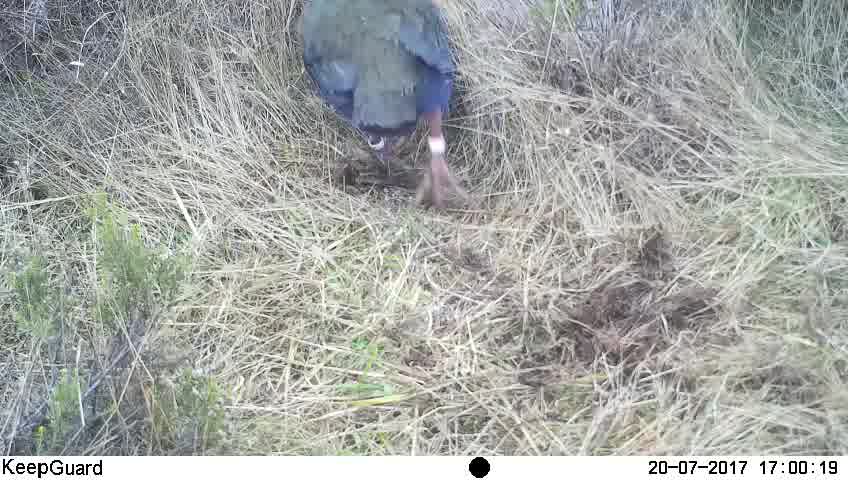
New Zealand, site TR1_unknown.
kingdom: Animalia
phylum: Chordata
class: Aves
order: Gruiformes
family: Rallidae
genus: Porphyrio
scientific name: Porphyrio mantelli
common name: takahe